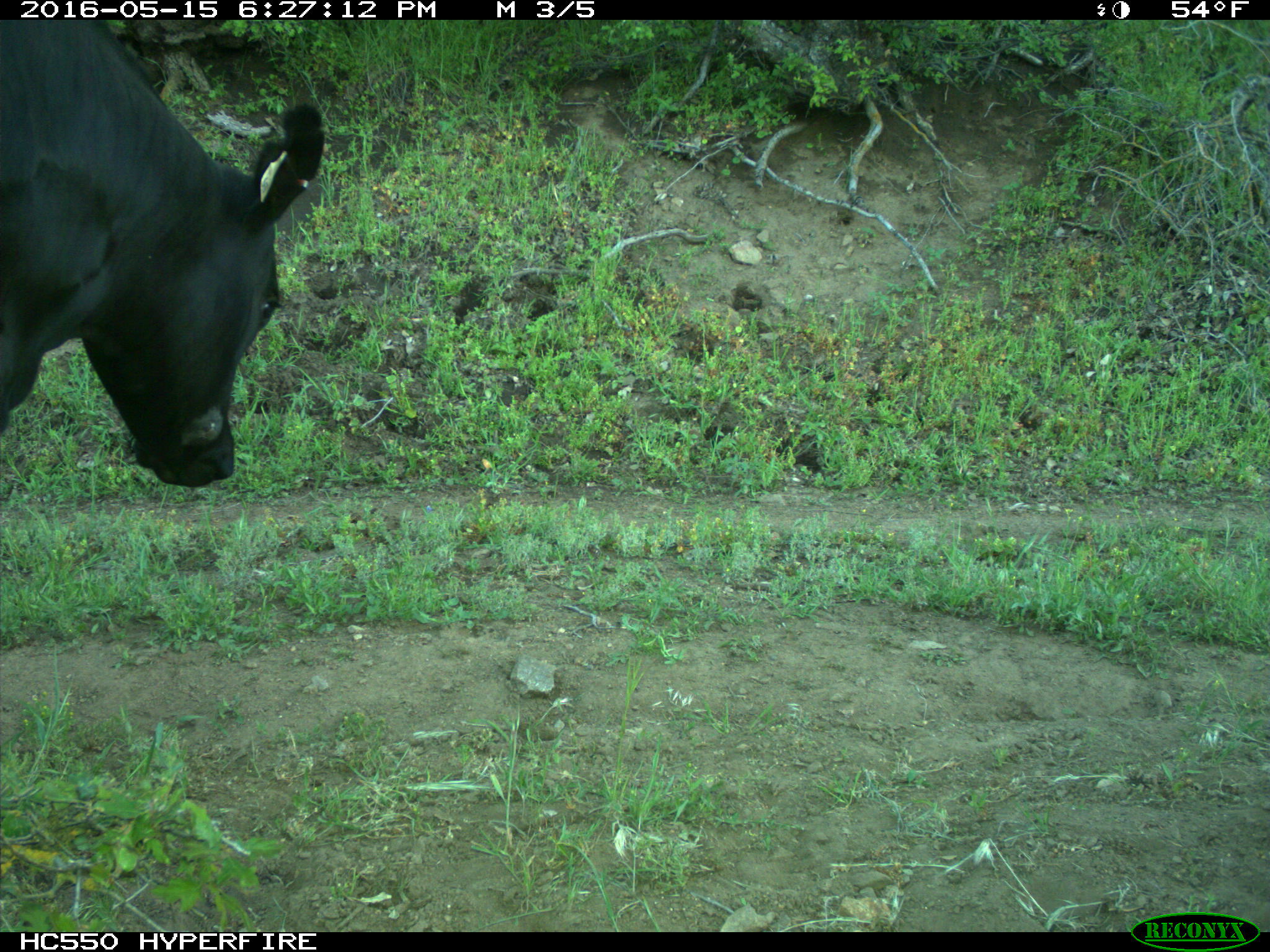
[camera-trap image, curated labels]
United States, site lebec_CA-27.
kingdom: Animalia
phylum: Chordata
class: Mammalia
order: Artiodactyla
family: Bovidae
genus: Bos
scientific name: Bos taurus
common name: domestic cow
Bos taurus (domestic cow).